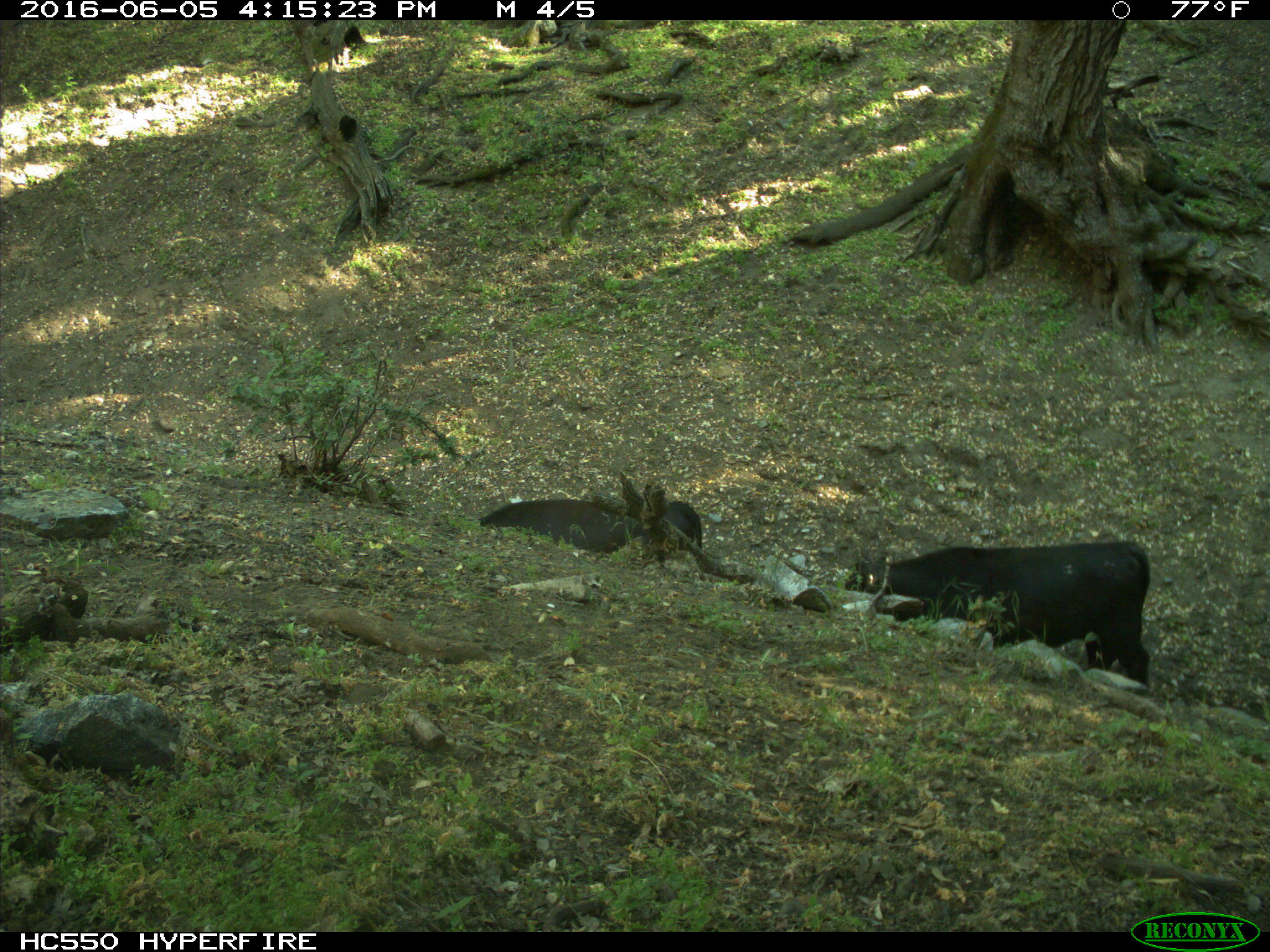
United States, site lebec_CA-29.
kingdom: Animalia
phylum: Chordata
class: Mammalia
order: Artiodactyla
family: Bovidae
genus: Bos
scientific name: Bos taurus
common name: domestic cow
Bos taurus (domestic cow).